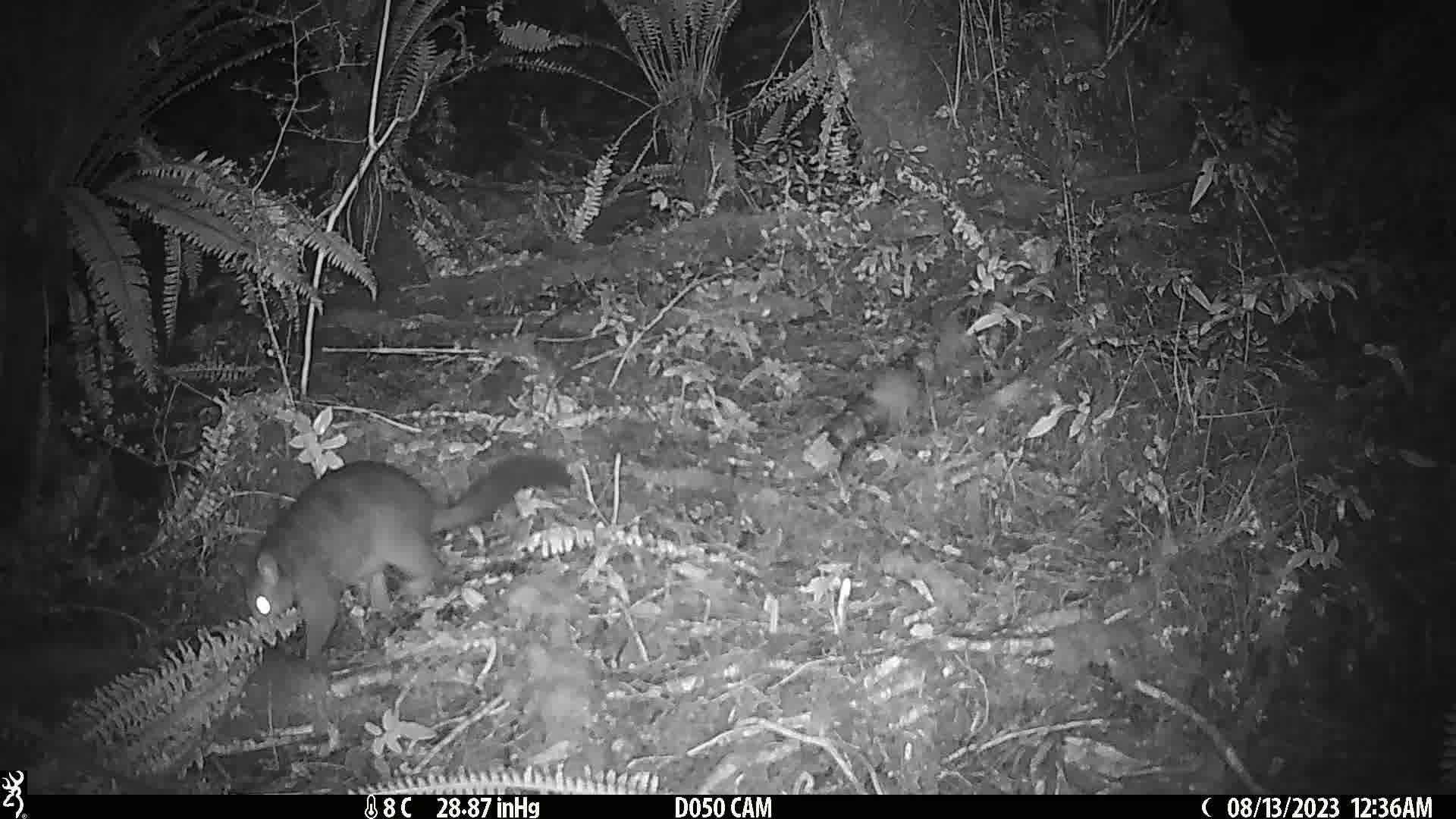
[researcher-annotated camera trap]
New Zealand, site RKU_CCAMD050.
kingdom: Animalia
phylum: Chordata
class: Mammalia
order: Diprotodontia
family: Phalangeridae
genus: Trichosurus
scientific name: Trichosurus vulpecula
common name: common brushtail possum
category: possum